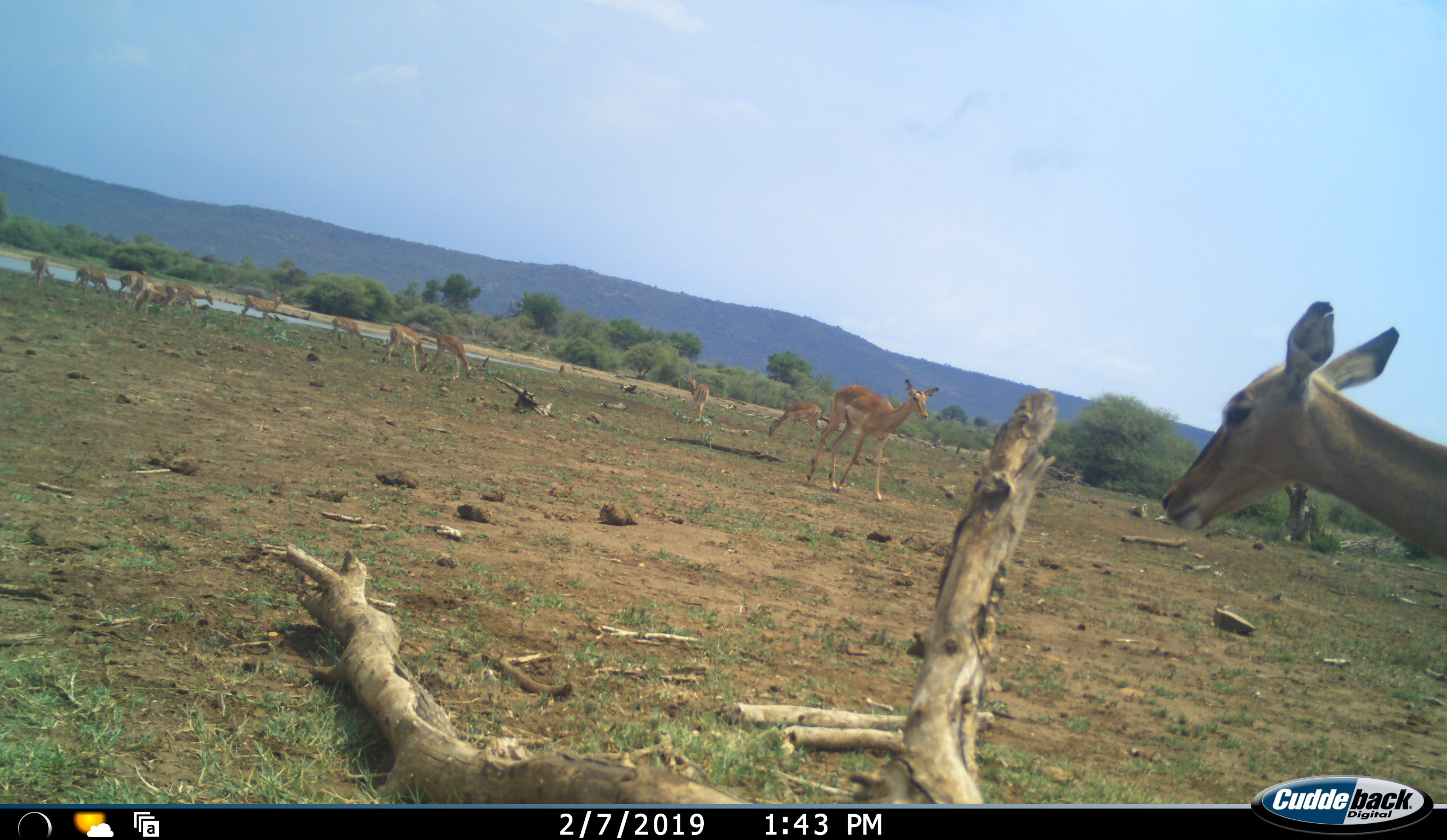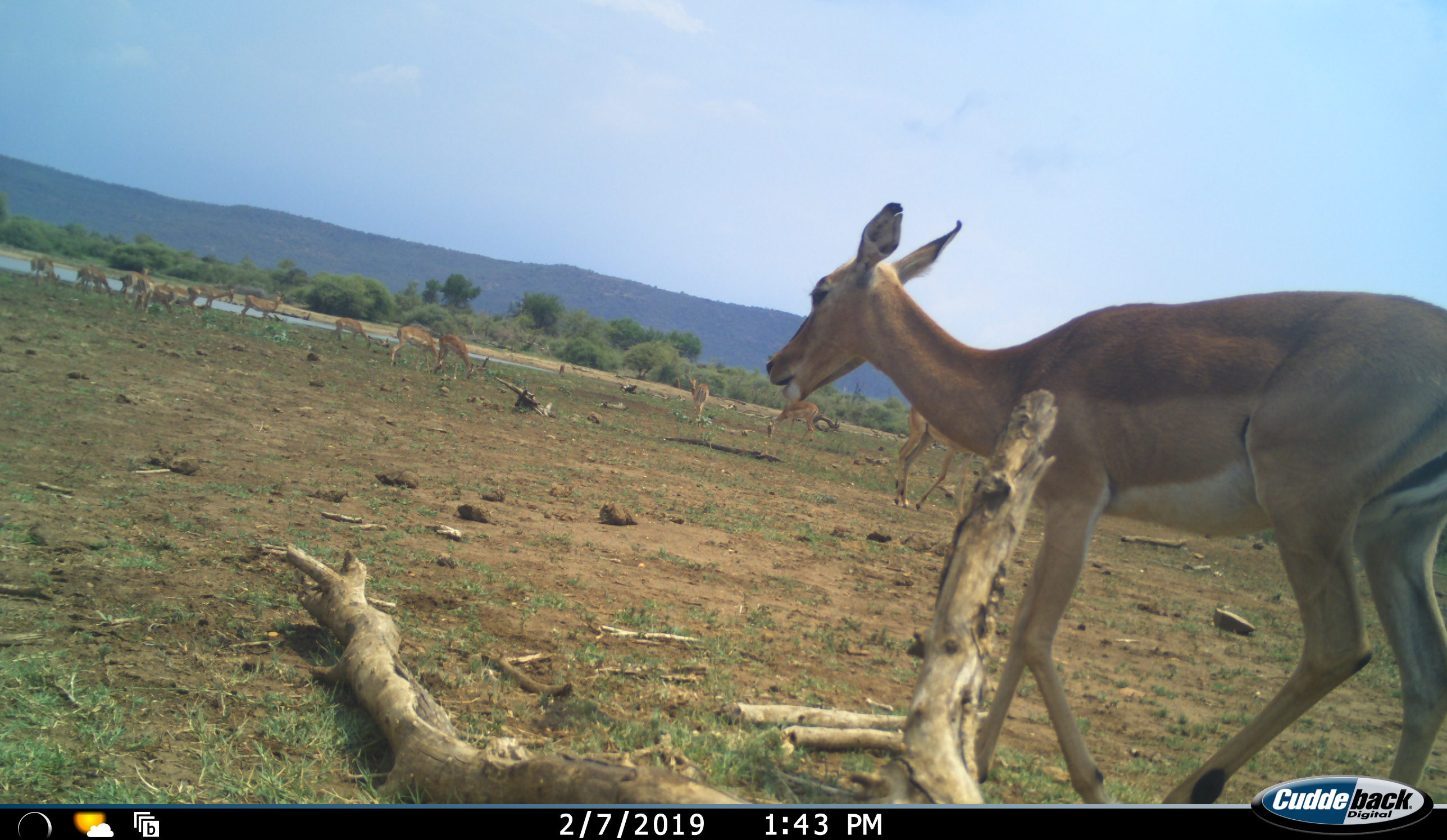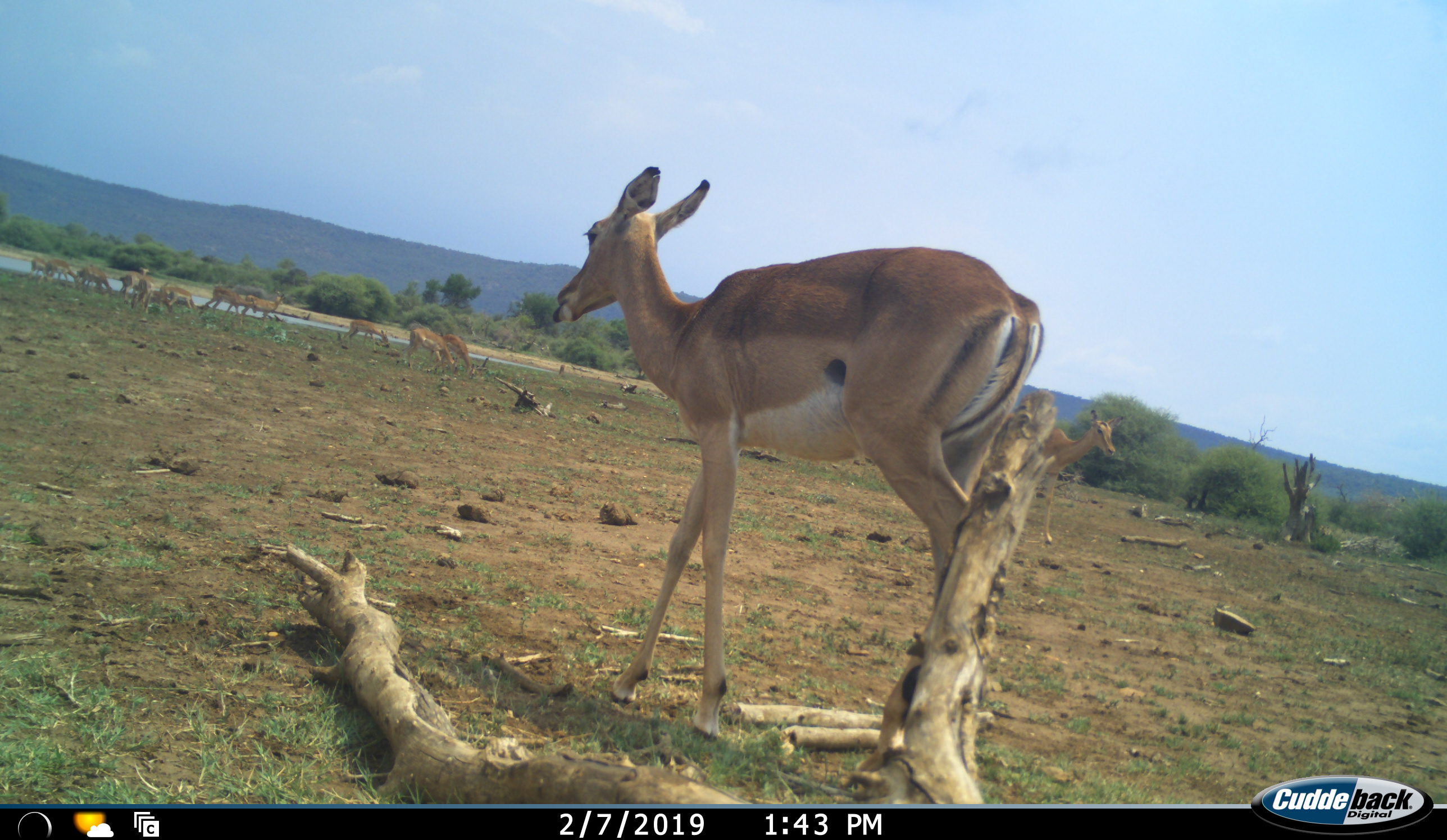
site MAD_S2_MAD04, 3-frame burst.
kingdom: Animalia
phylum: Chordata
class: Mammalia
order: Artiodactyla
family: Bovidae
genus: Aepyceros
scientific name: Aepyceros melampus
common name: impala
Impala (Aepyceros melampus), count 11-50. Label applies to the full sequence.